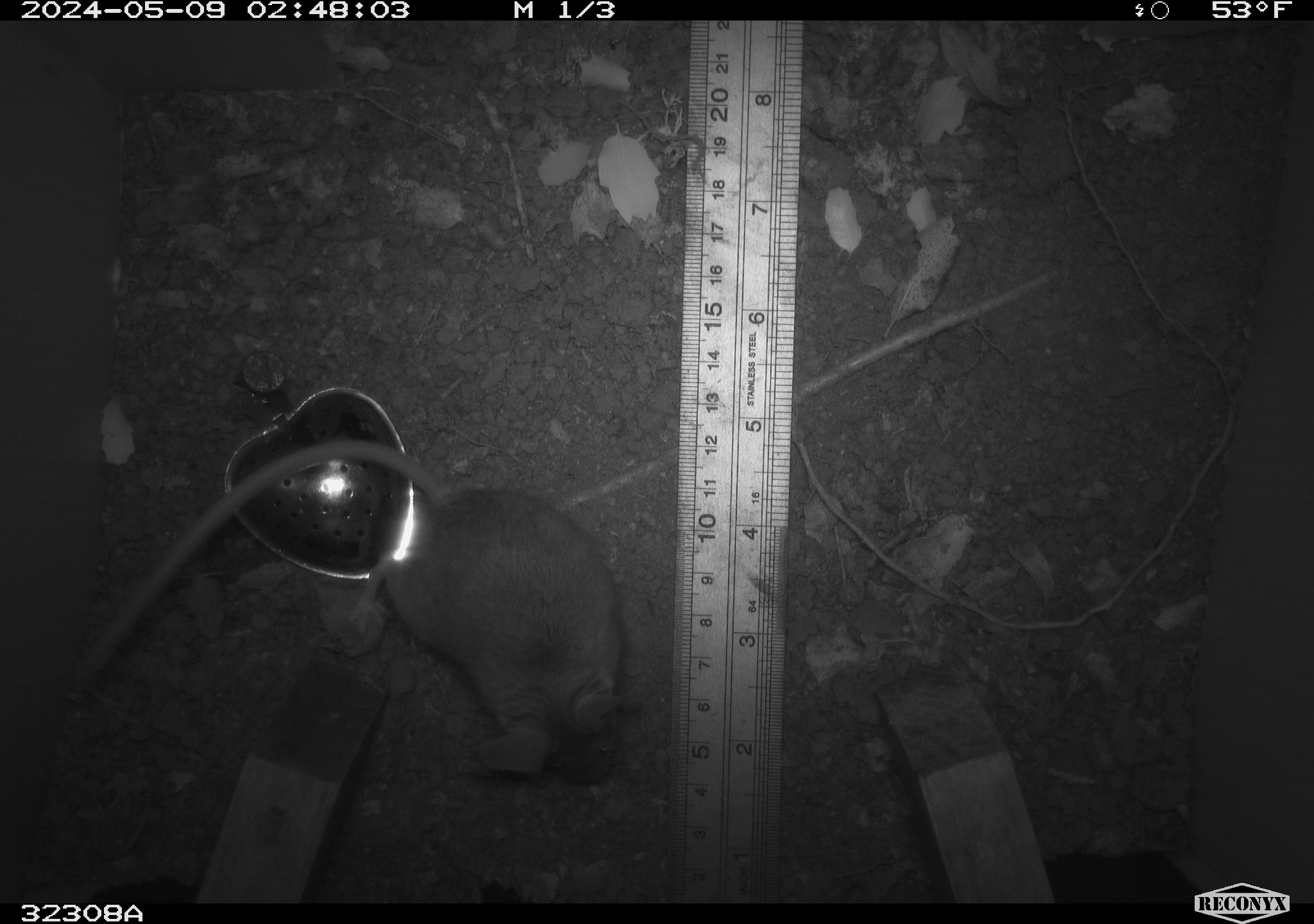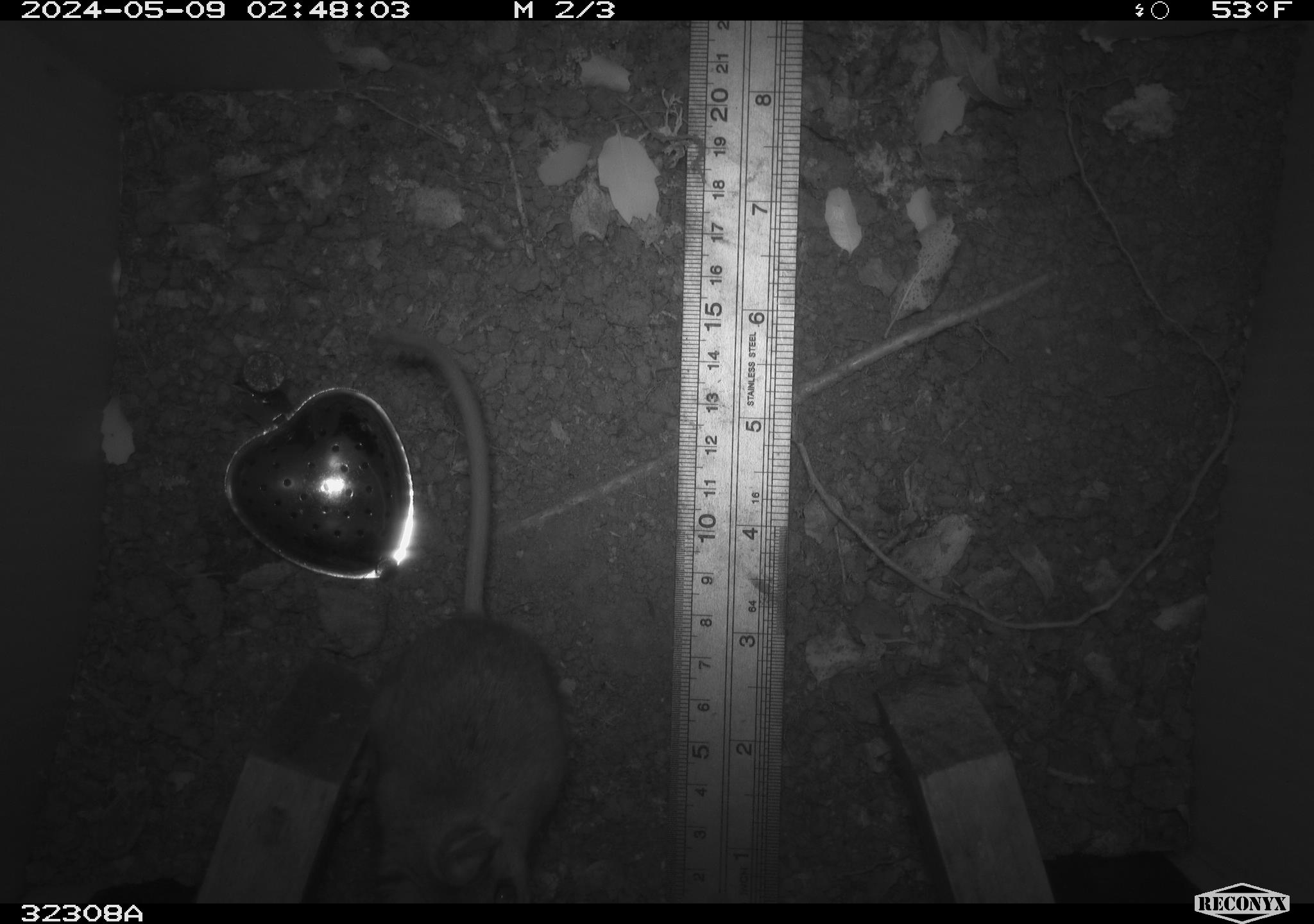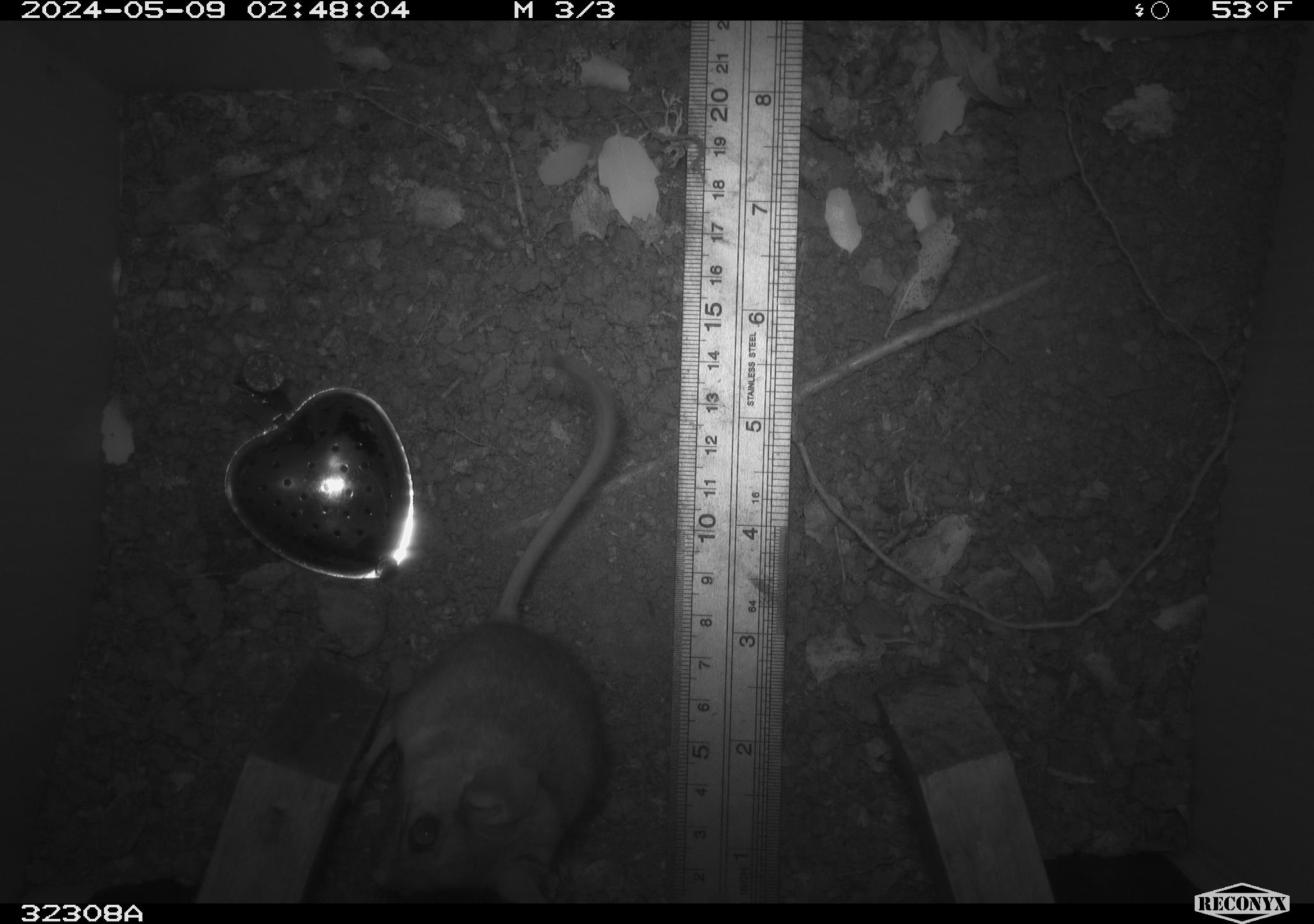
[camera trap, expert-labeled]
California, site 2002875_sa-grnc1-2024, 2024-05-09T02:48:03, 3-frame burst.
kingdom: Animalia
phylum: Chordata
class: Mammalia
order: Rodentia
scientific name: Rodentia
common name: rodent